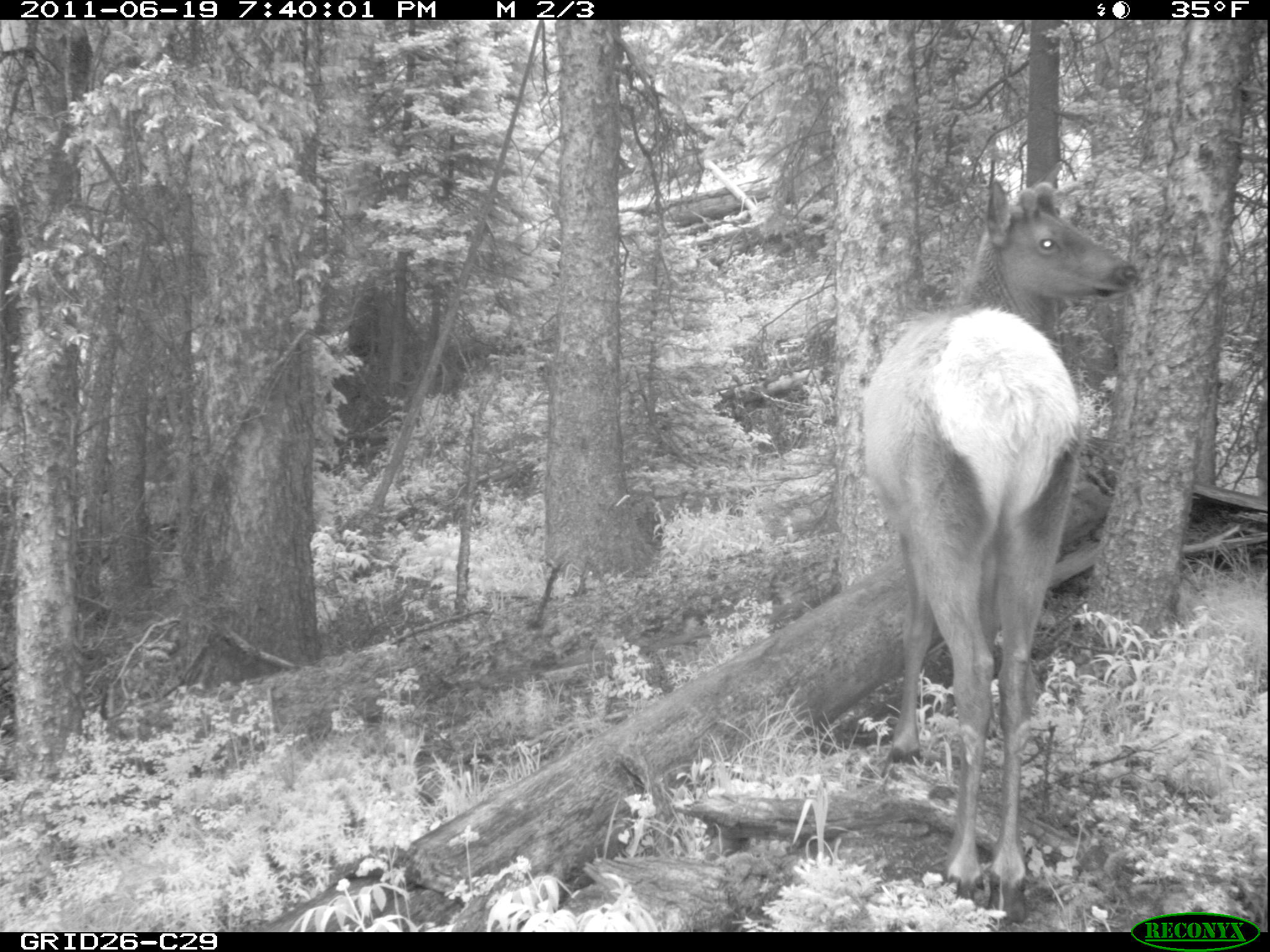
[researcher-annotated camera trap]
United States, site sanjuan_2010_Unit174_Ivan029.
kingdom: Animalia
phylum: Chordata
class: Mammalia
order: Artiodactyla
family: Cervidae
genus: Cervus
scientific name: Cervus elaphus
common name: red deer